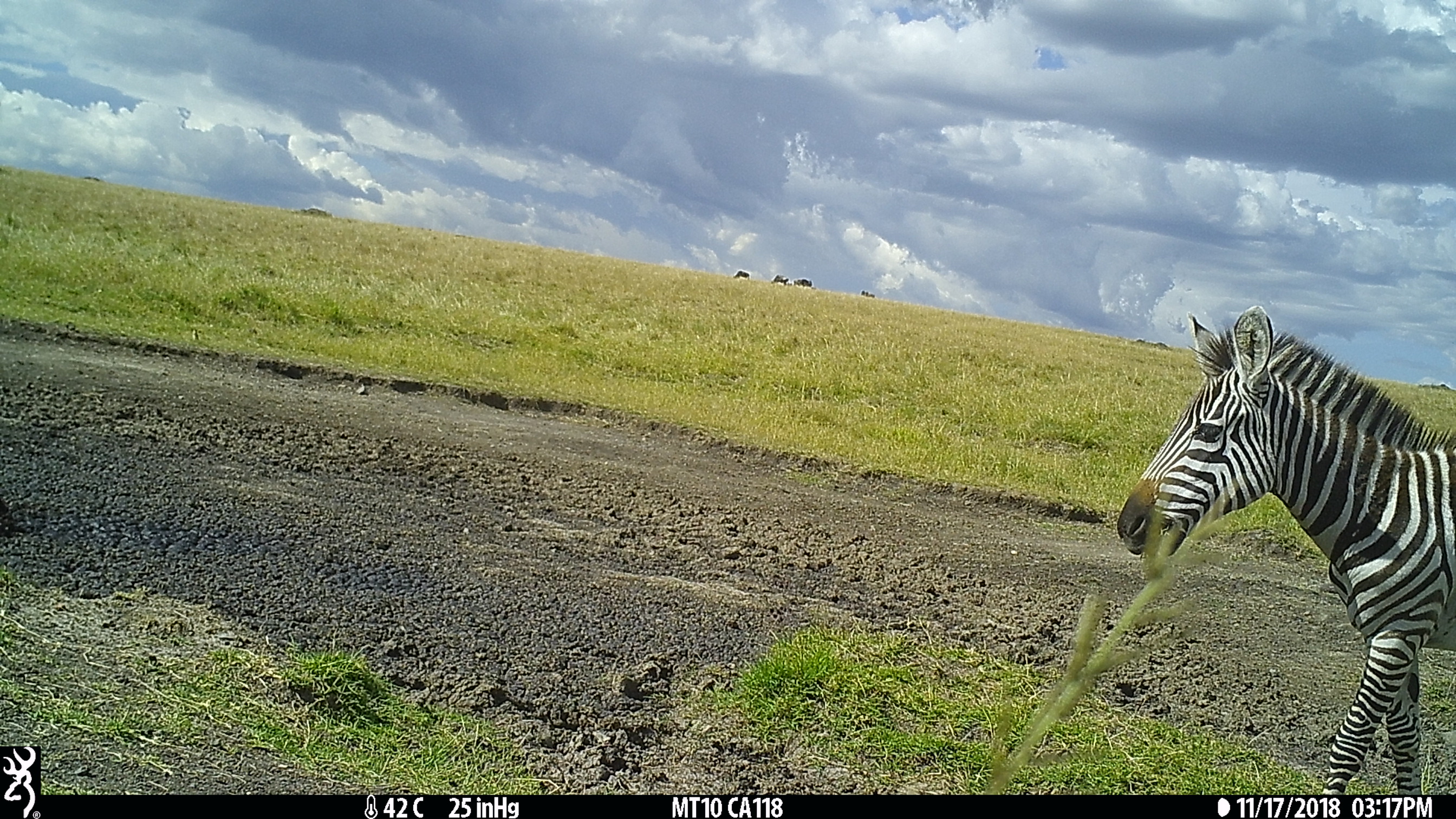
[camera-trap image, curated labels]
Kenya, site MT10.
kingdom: Animalia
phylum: Chordata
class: Mammalia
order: Perissodactyla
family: Equidae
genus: Equus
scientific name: Equus quagga burchellii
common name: burchell's zebra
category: zebra